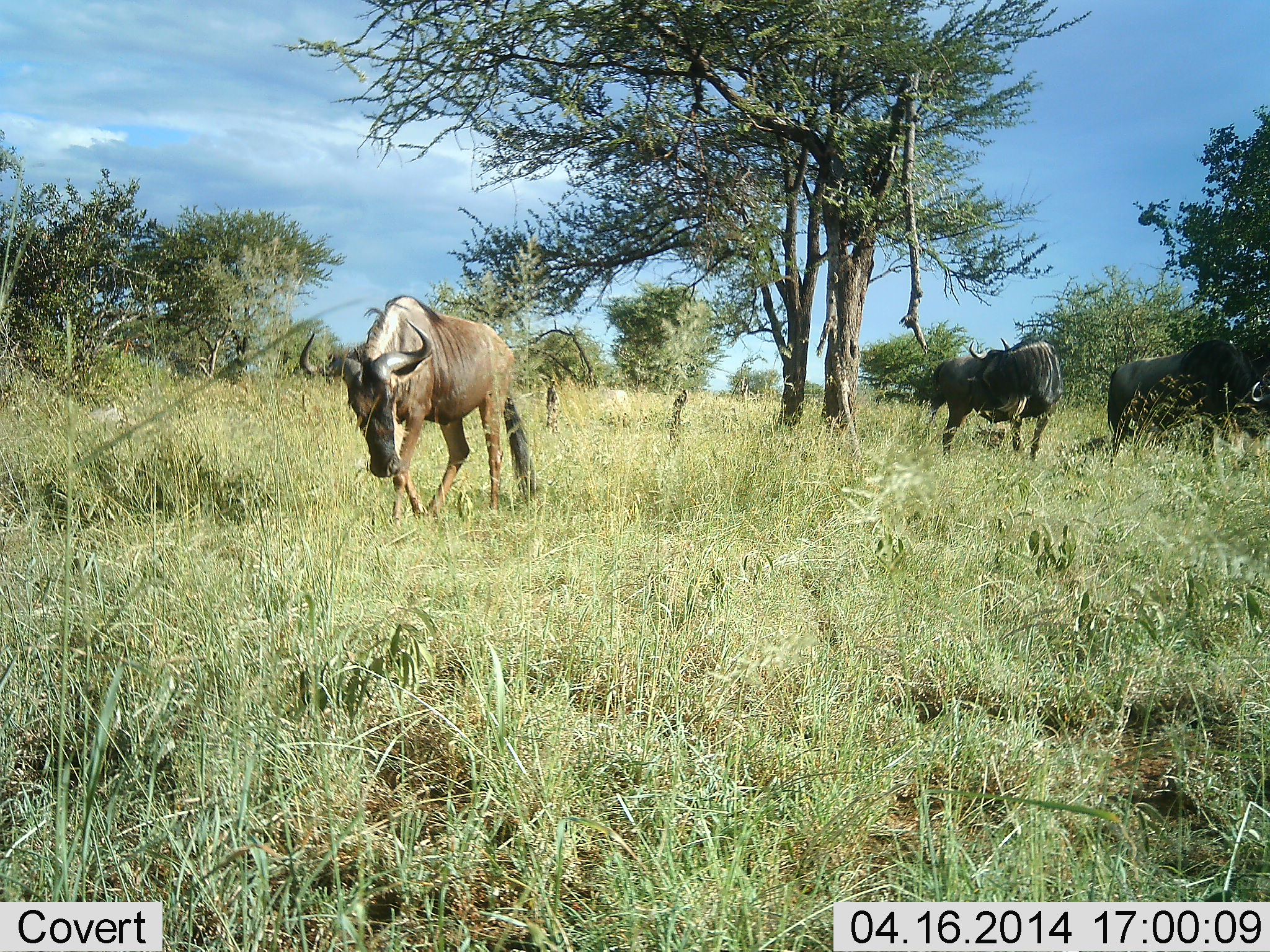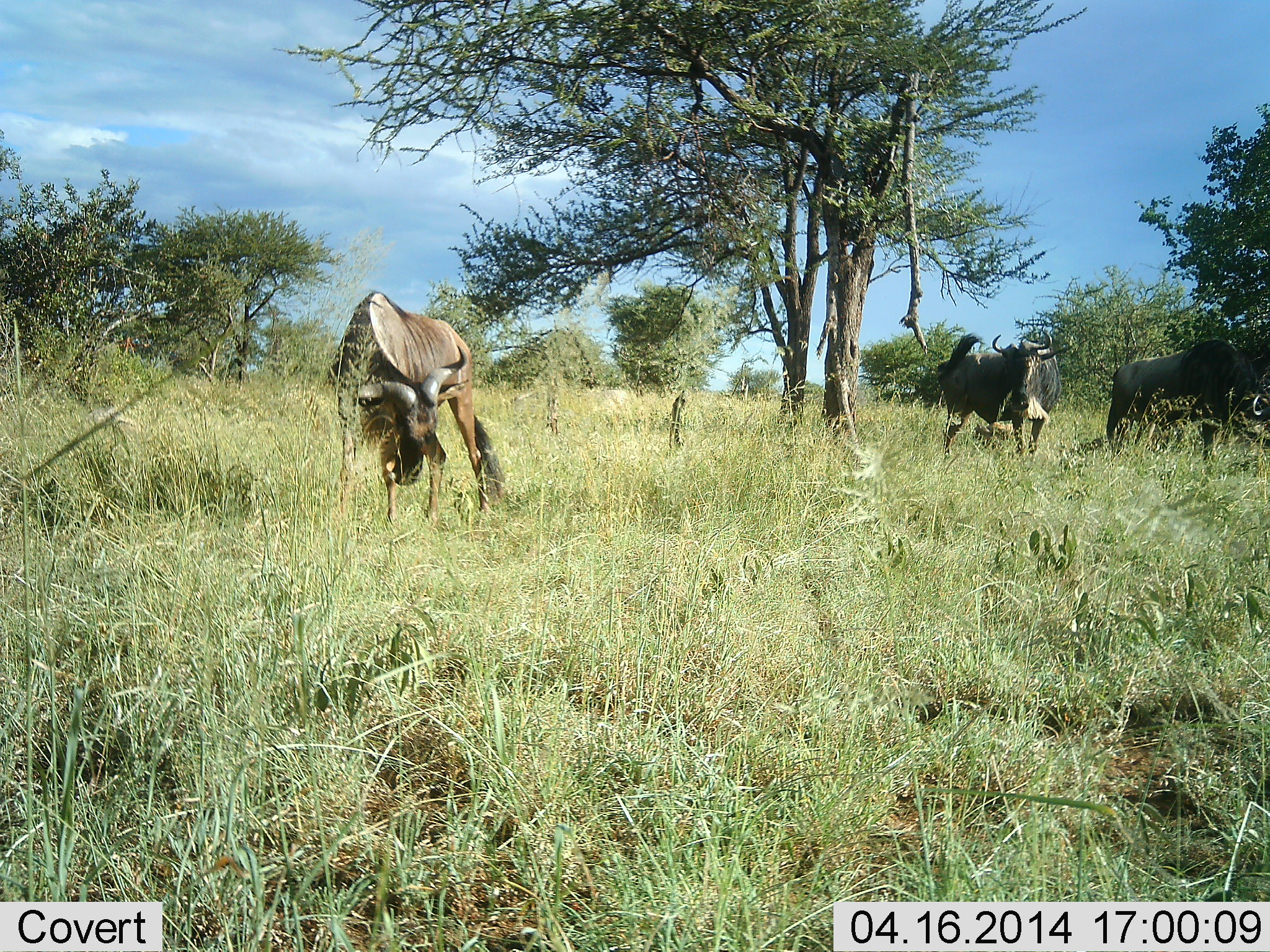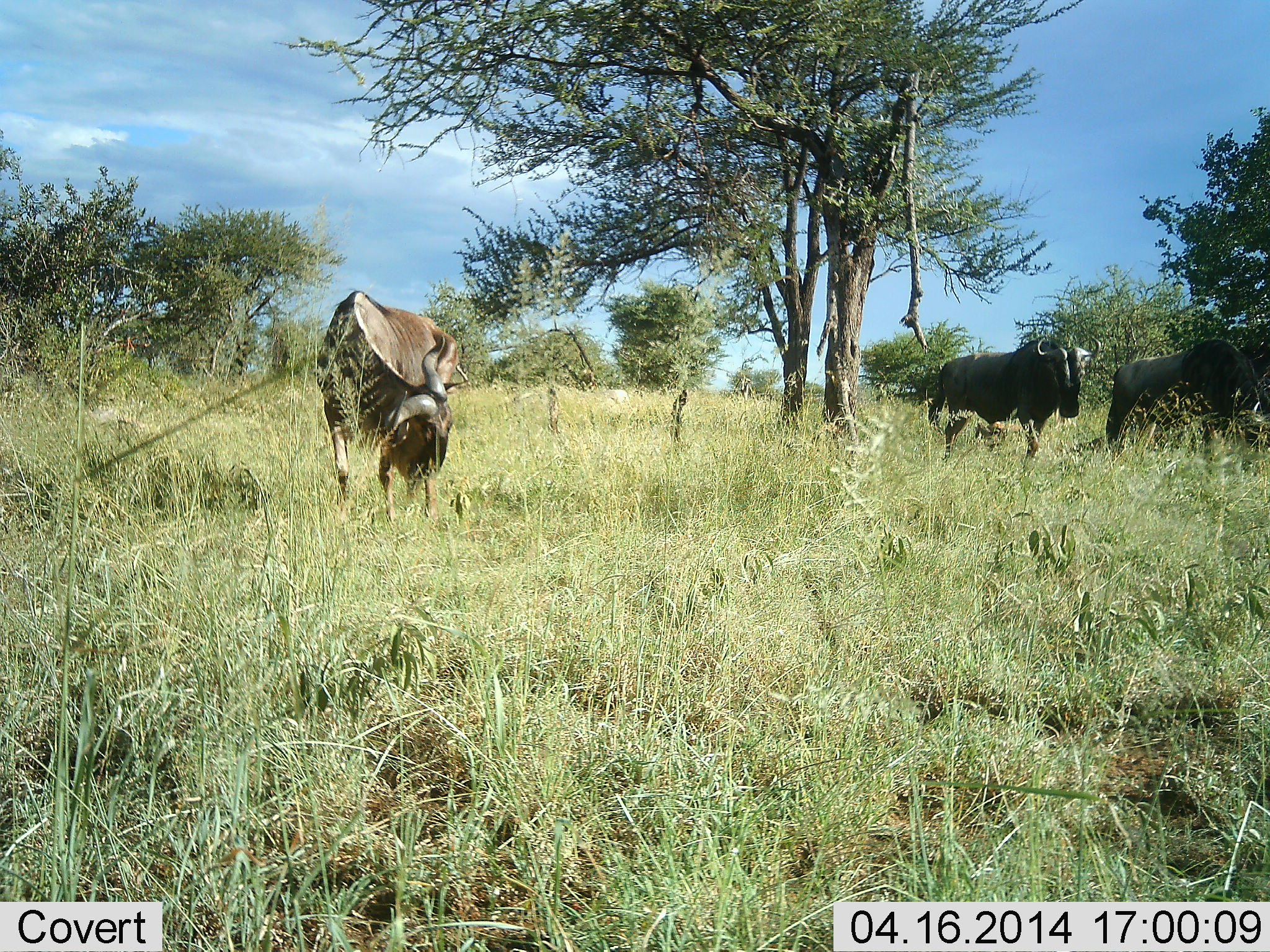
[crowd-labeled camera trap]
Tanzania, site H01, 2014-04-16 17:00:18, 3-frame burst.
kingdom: Animalia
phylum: Chordata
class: Mammalia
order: Artiodactyla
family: Bovidae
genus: Connochaetes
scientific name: Connochaetes taurinus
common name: blue wildebeest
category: wildebeest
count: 3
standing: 90%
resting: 0%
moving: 20%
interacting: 0%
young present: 0%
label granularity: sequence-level